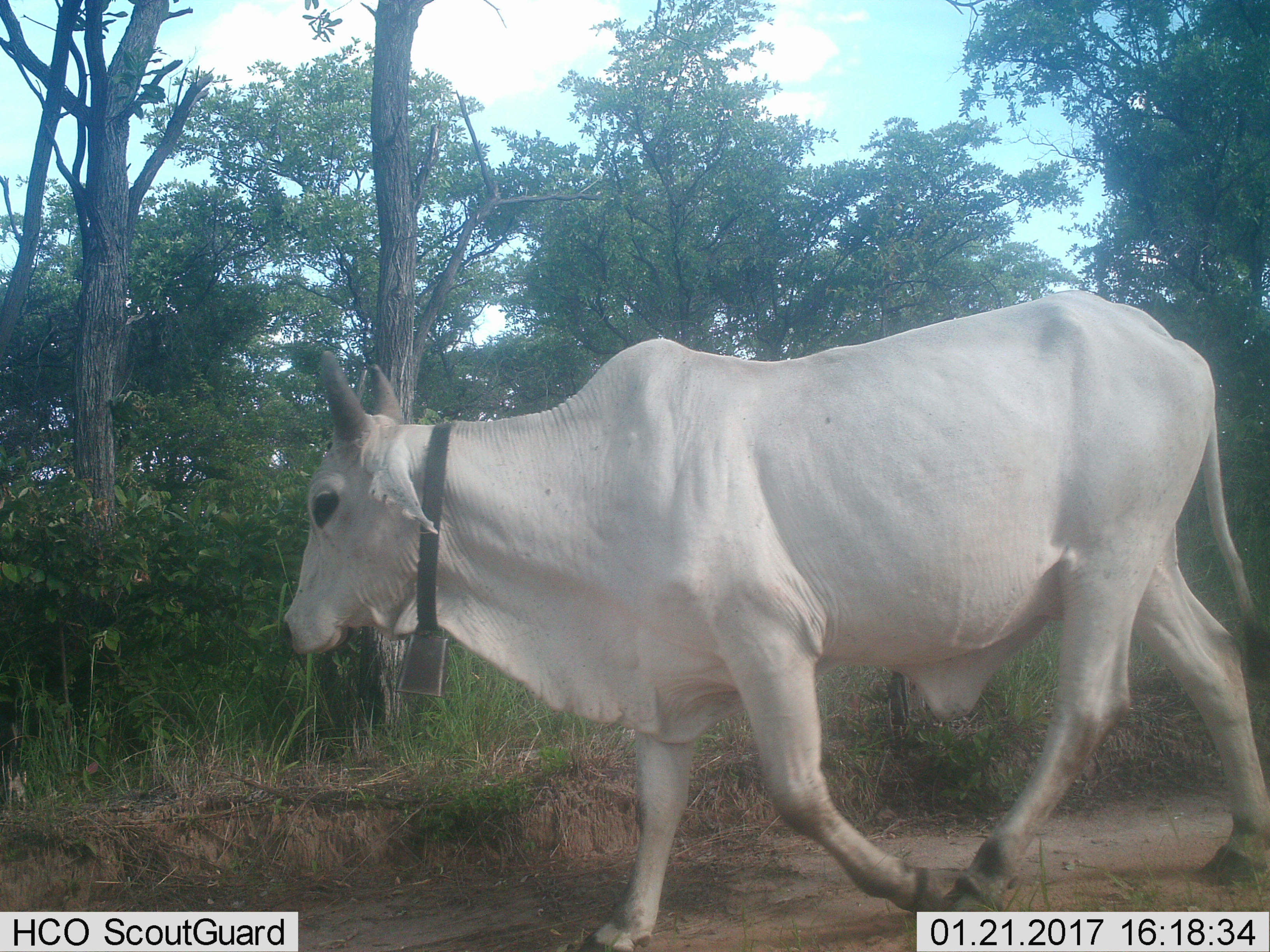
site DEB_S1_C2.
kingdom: Animalia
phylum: Chordata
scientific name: Vertebrata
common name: domestic animal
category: domesticanimal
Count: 1.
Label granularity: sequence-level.